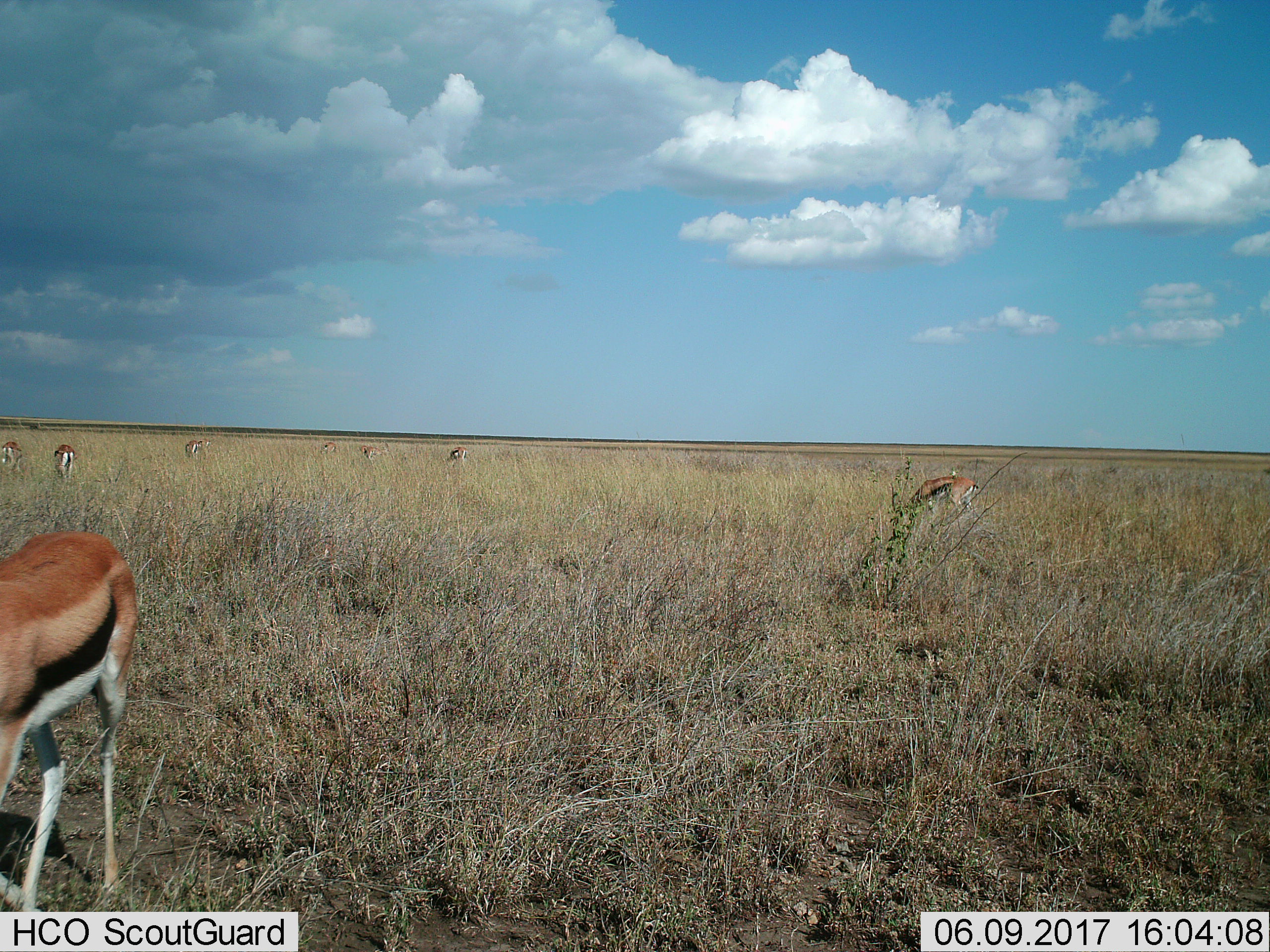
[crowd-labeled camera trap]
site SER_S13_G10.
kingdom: Animalia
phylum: Chordata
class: Mammalia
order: Artiodactyla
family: Bovidae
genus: Eudorcas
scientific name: Eudorcas thomsonii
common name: thomson's gazelle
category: gazellethomsons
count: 8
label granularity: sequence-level